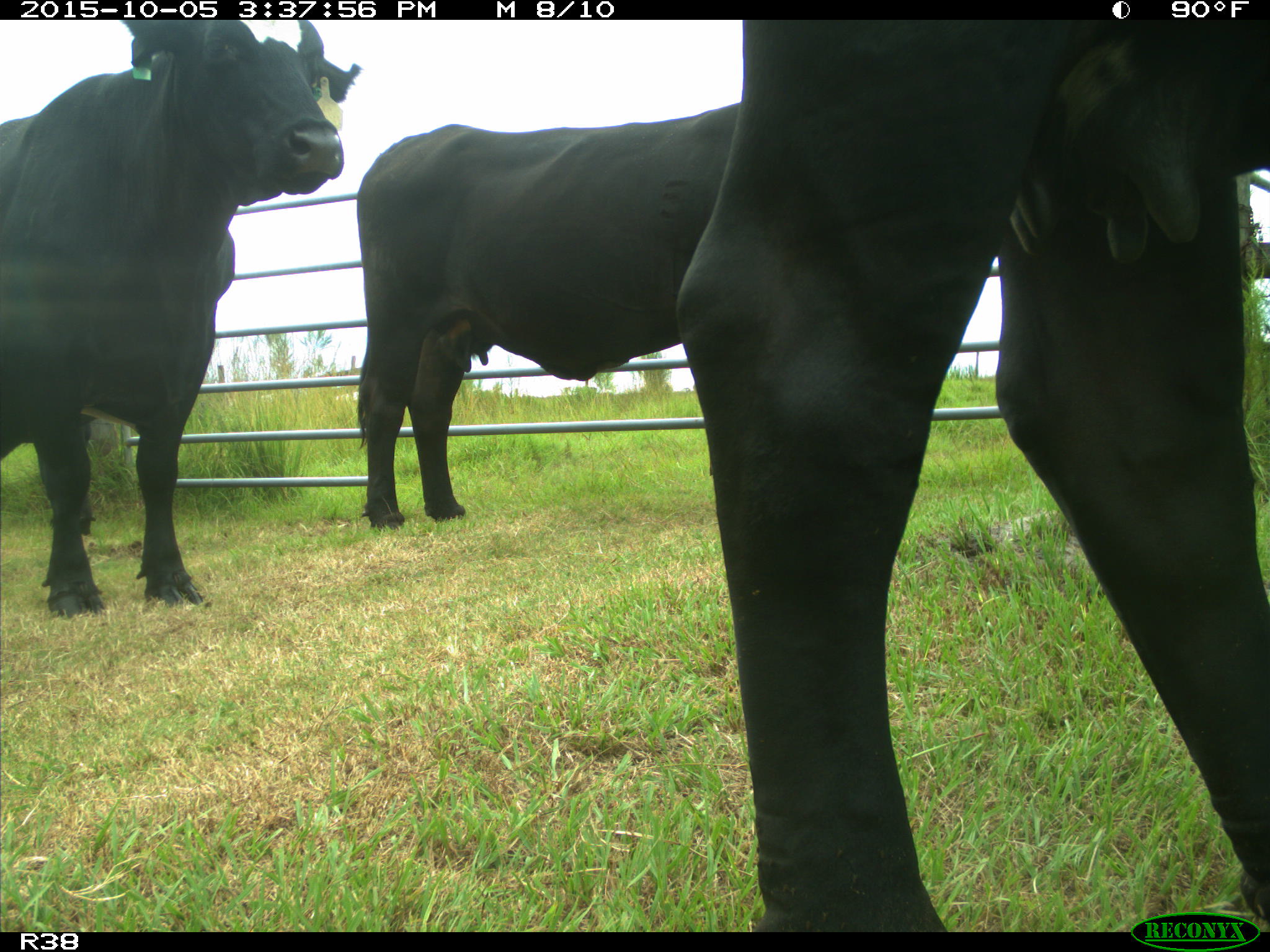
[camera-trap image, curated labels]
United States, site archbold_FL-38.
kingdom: Animalia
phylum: Chordata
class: Mammalia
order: Artiodactyla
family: Bovidae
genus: Bos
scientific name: Bos taurus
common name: domestic cow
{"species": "Bos taurus (domestic cow)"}